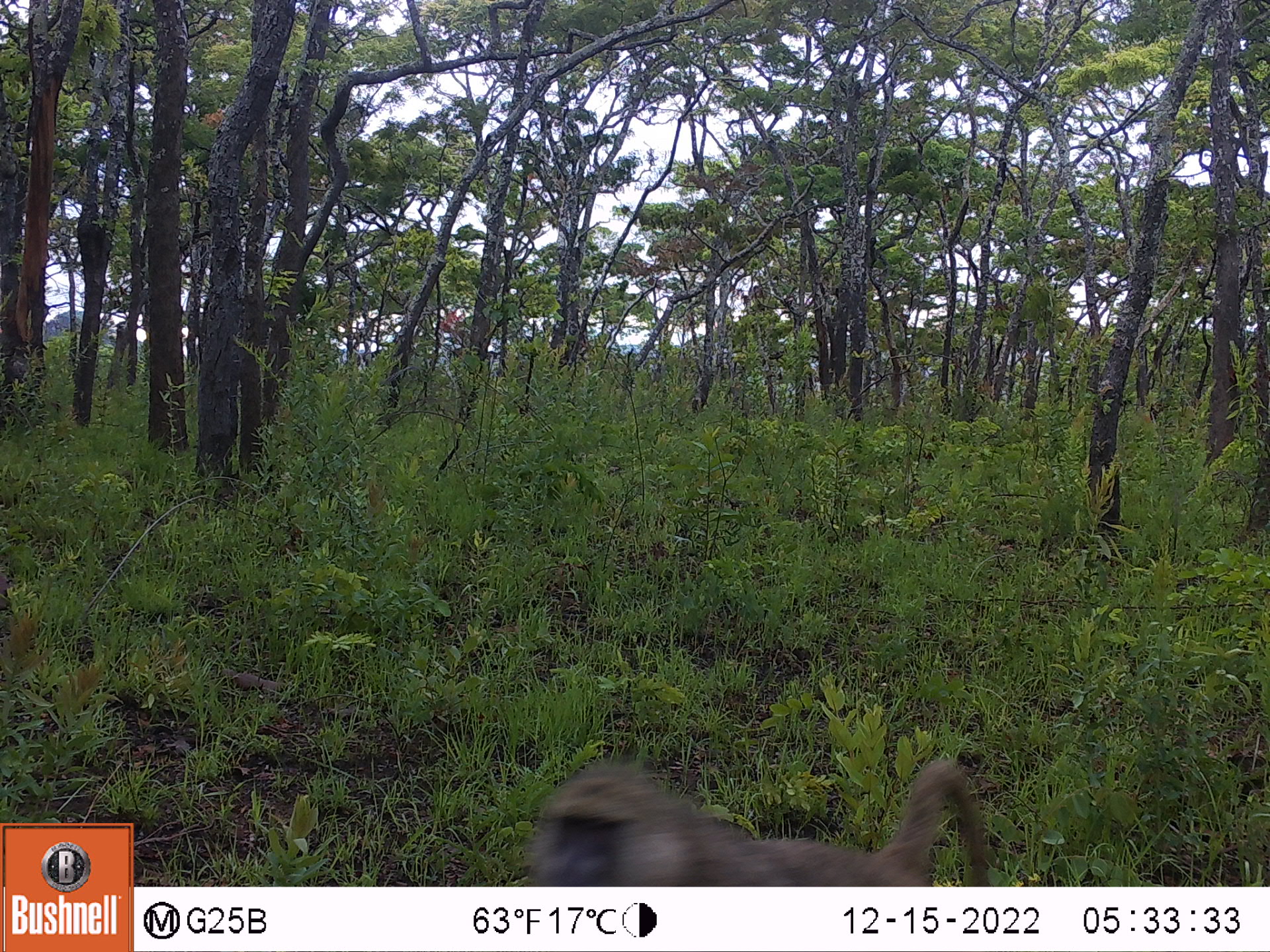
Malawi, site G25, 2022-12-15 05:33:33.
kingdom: Animalia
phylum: Chordata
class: Mammalia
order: Primates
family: Cercopithecidae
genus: Papio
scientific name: Papio cynocephalus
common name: yellow baboon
Yellow baboon (Papio cynocephalus), count 1.